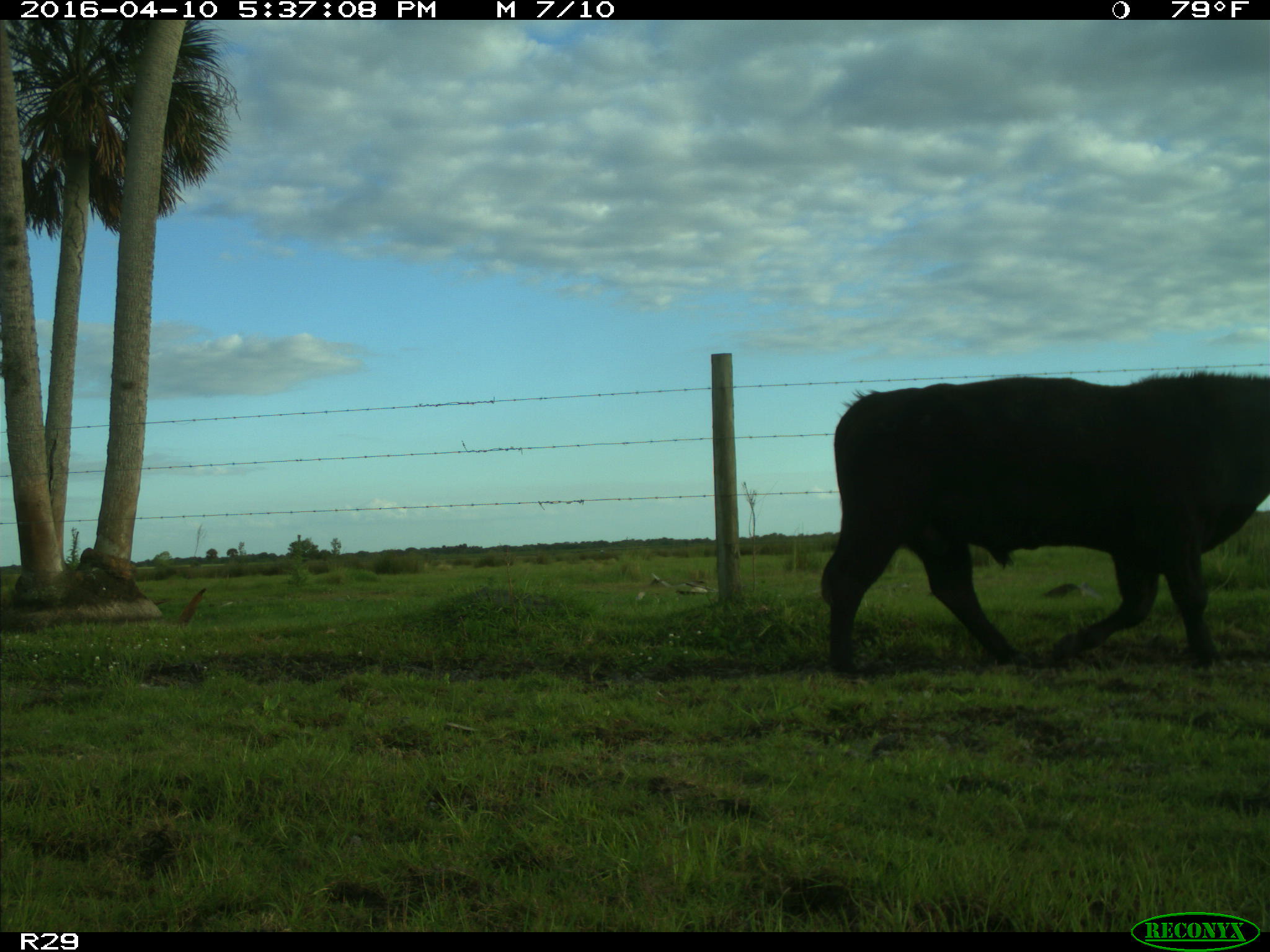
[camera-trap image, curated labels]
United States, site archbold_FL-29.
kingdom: Animalia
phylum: Chordata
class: Mammalia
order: Artiodactyla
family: Bovidae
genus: Bos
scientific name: Bos taurus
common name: domestic cow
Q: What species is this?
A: Bos taurus (domestic cow).